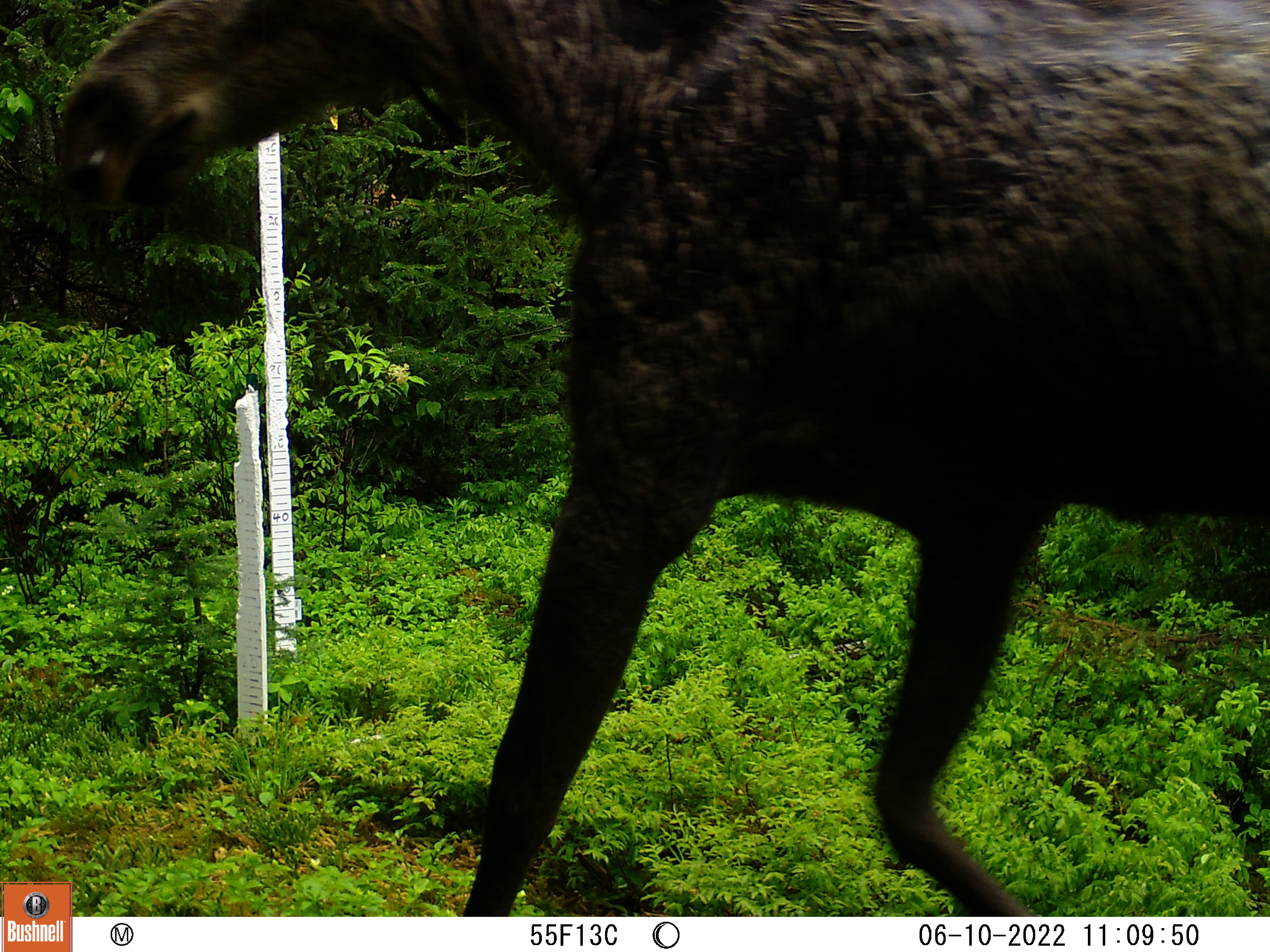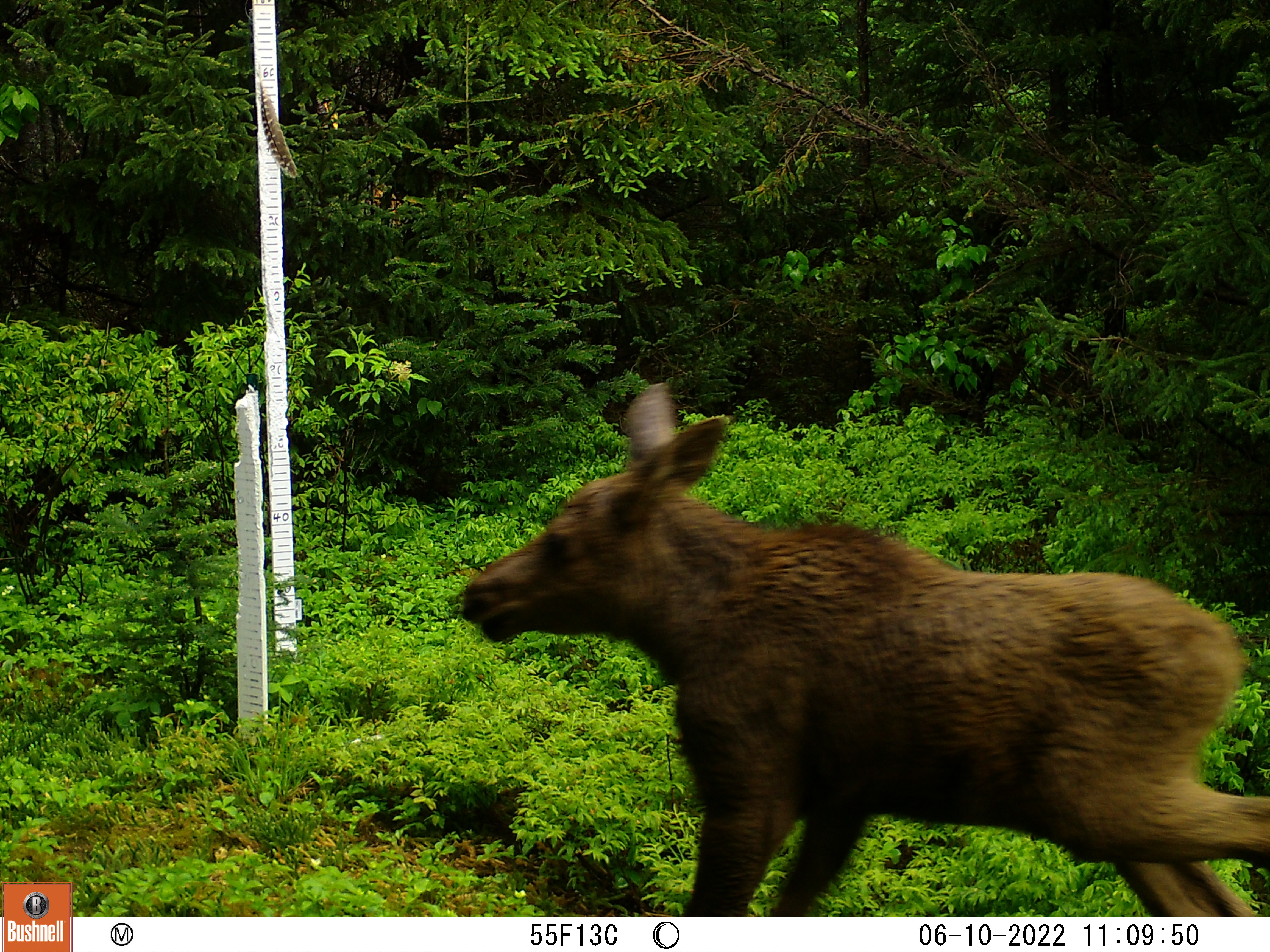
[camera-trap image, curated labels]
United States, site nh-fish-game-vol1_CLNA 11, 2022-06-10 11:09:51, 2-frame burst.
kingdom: Animalia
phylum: Chordata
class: Mammalia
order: Artiodactyla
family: Cervidae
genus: Alces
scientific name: Alces alces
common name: moose